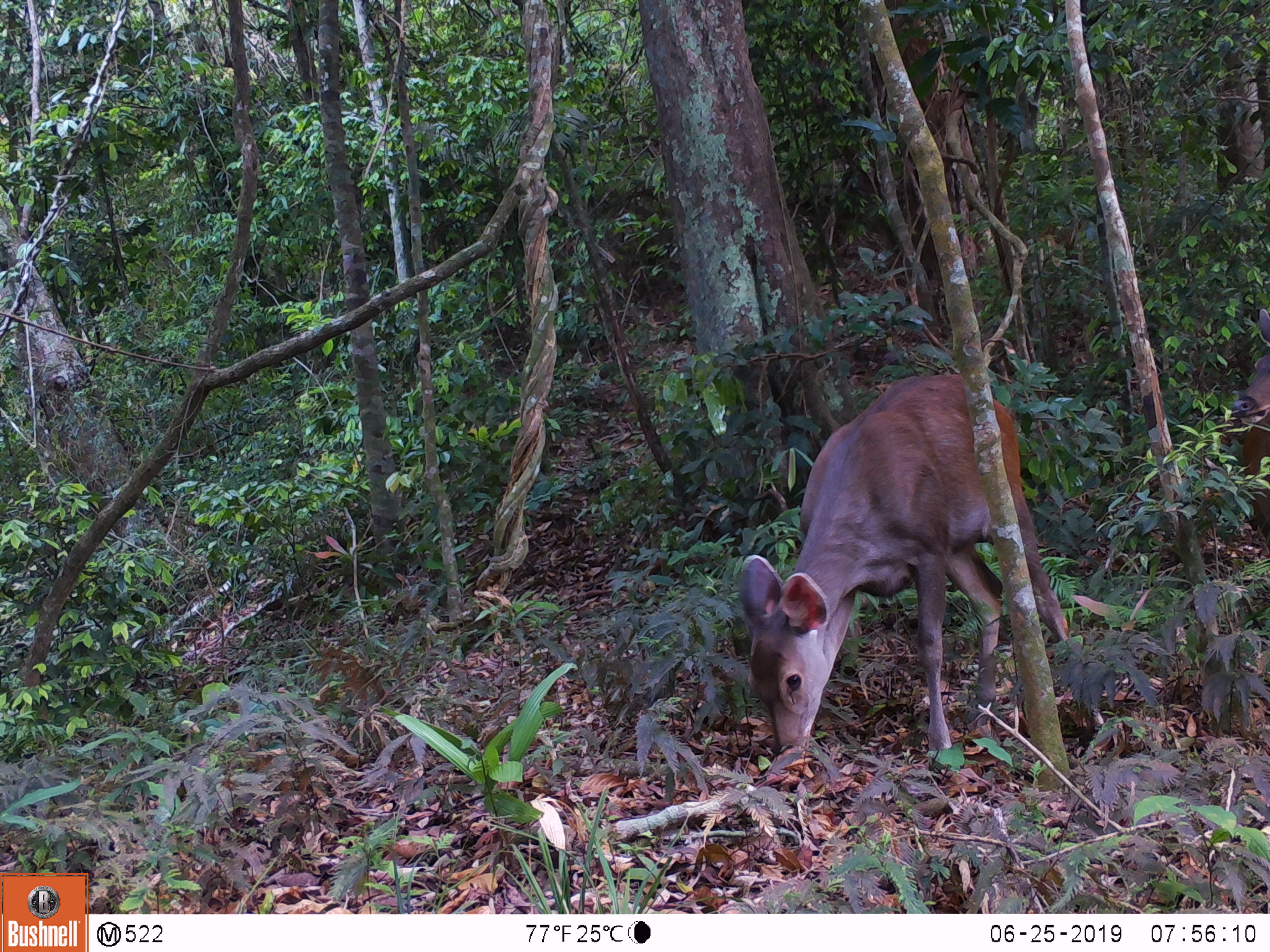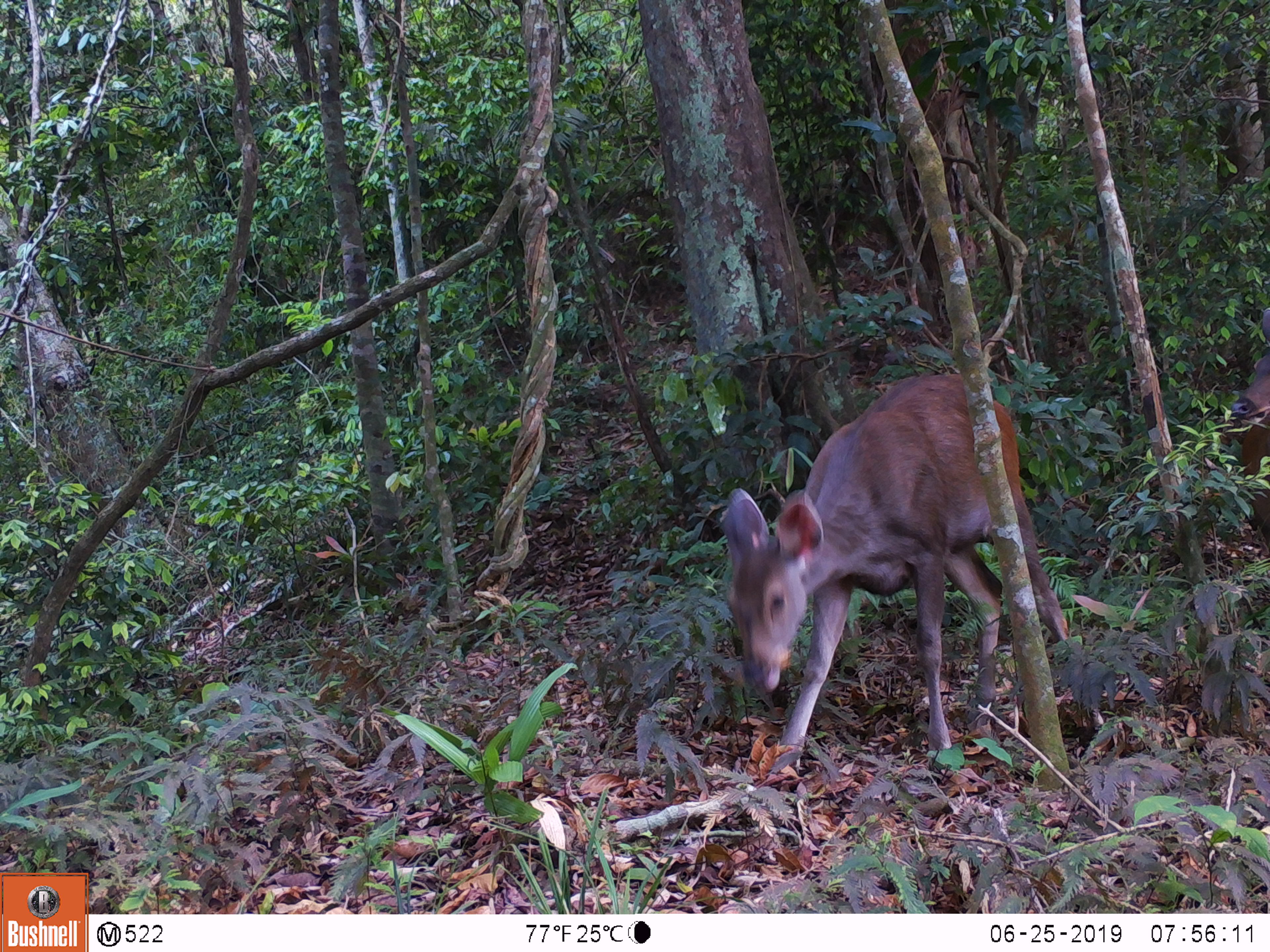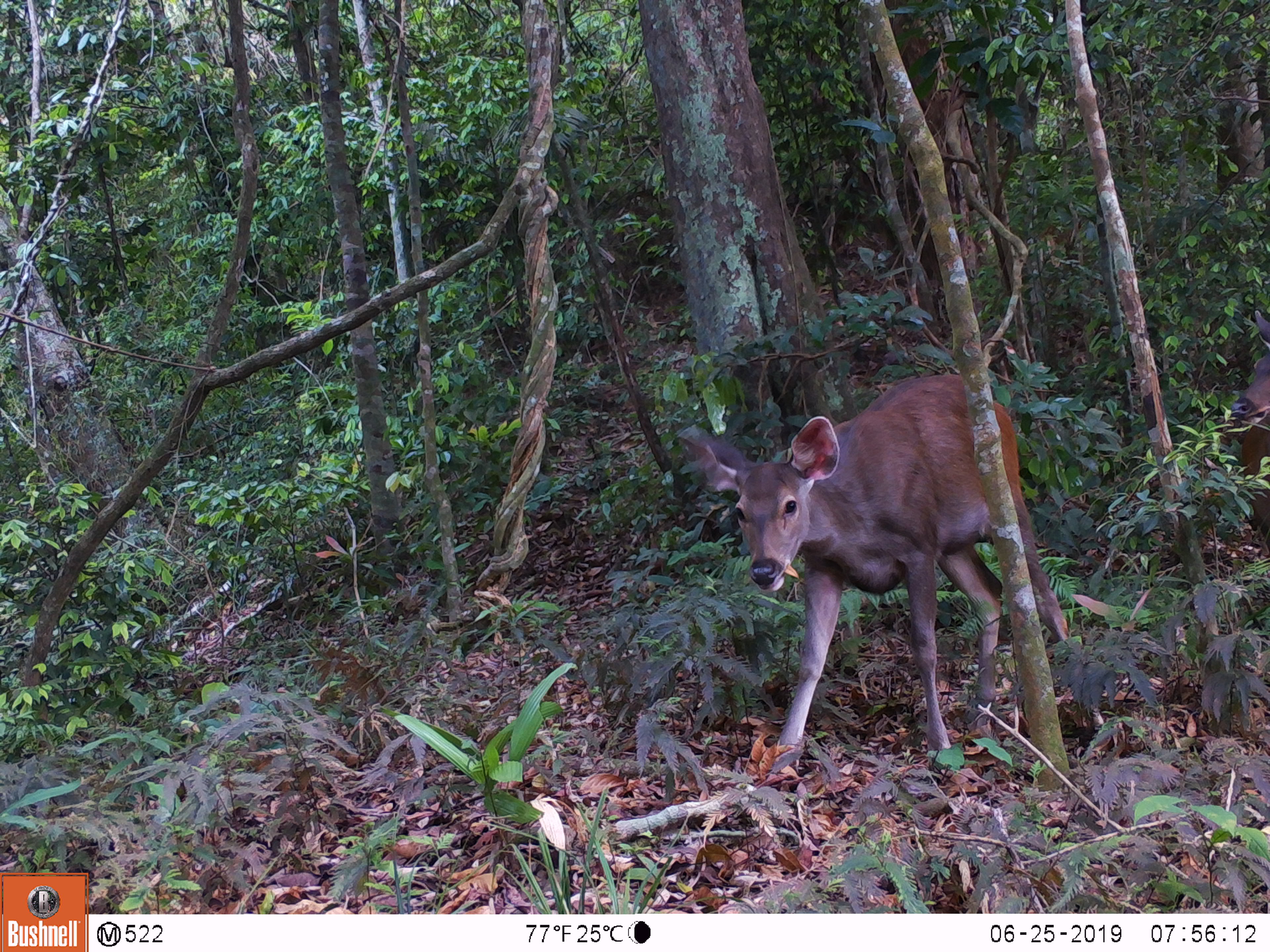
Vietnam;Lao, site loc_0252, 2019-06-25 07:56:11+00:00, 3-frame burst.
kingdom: Animalia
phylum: Chordata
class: Mammalia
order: Artiodactyla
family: Cervidae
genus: Rusa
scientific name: Rusa unicolor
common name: sambar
Sambar (Rusa unicolor). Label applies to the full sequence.